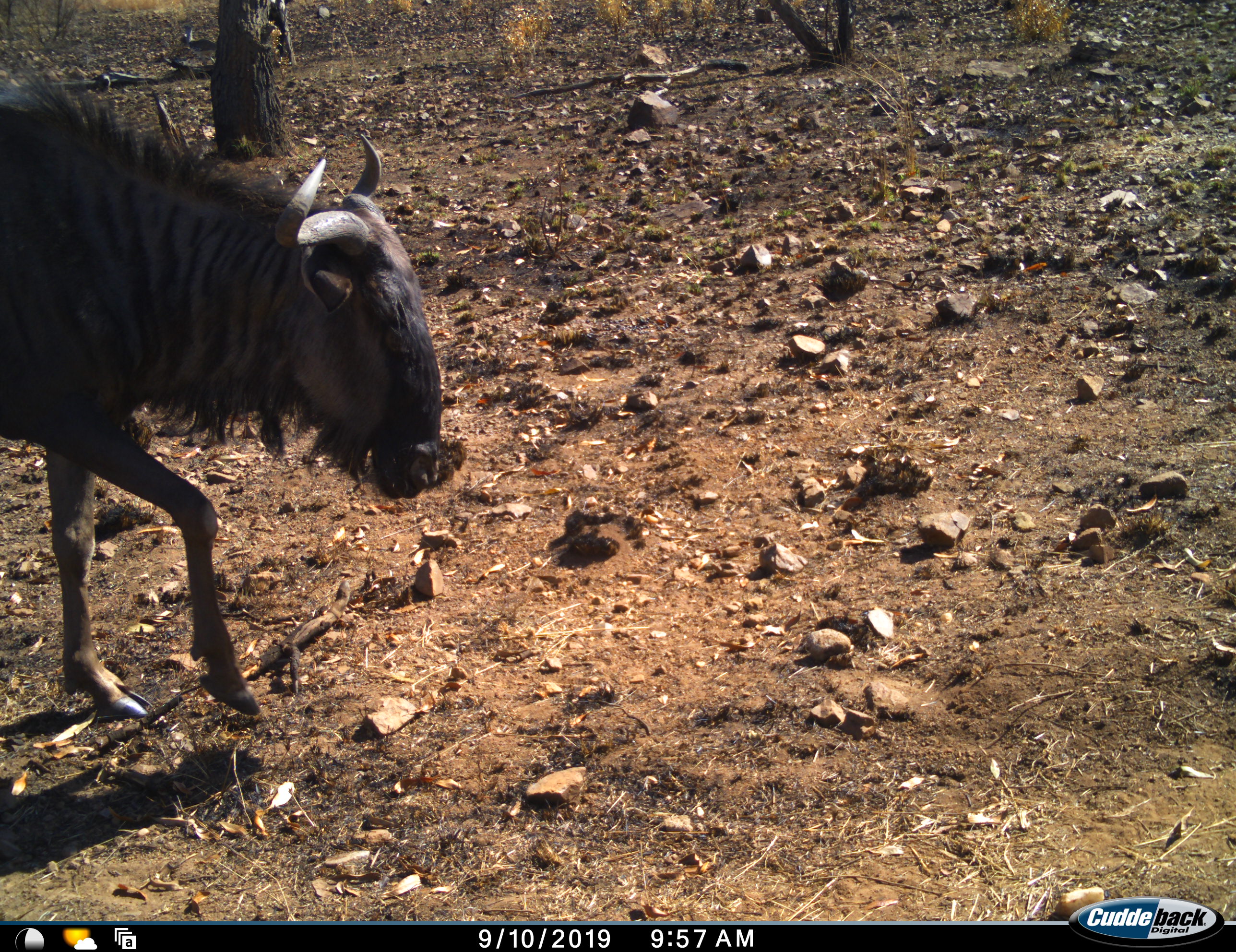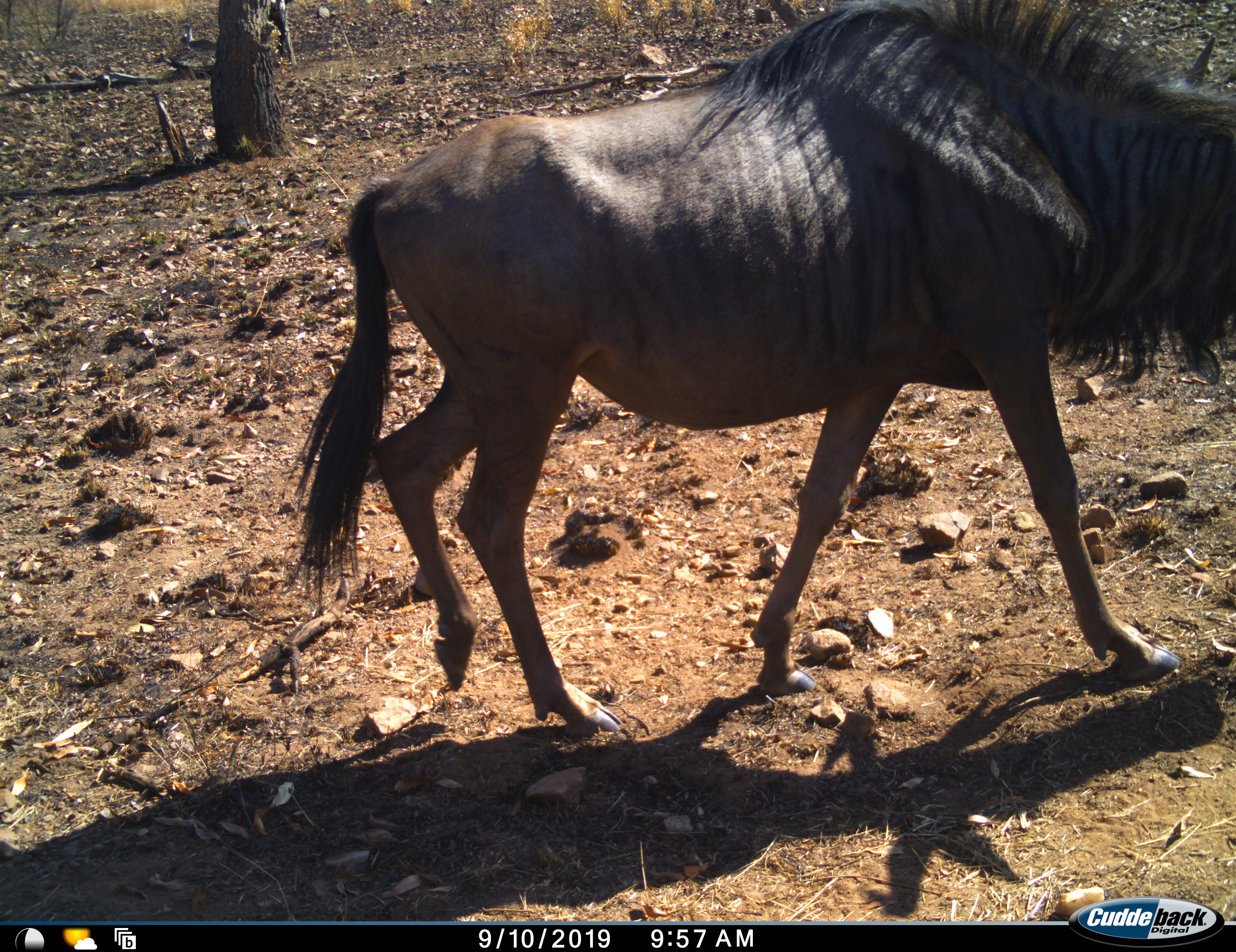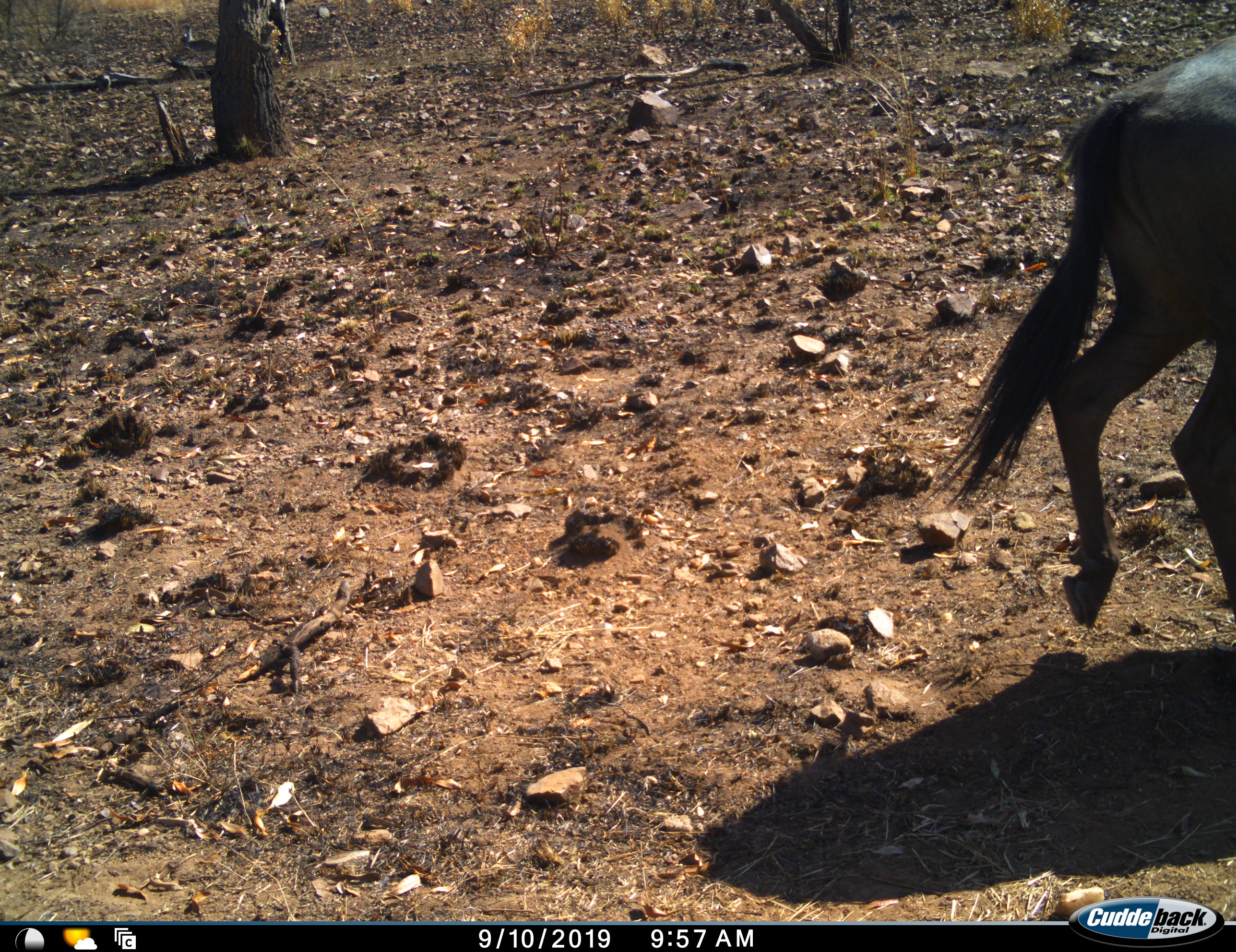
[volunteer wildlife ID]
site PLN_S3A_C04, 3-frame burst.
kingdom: Animalia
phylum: Chordata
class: Mammalia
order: Artiodactyla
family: Bovidae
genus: Connochaetes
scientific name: Connochaetes taurinus taurinus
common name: blue wildebeest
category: wildebeestblue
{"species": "wildebeestblue (blue wildebeest) (Connochaetes taurinus taurinus)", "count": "1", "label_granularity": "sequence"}